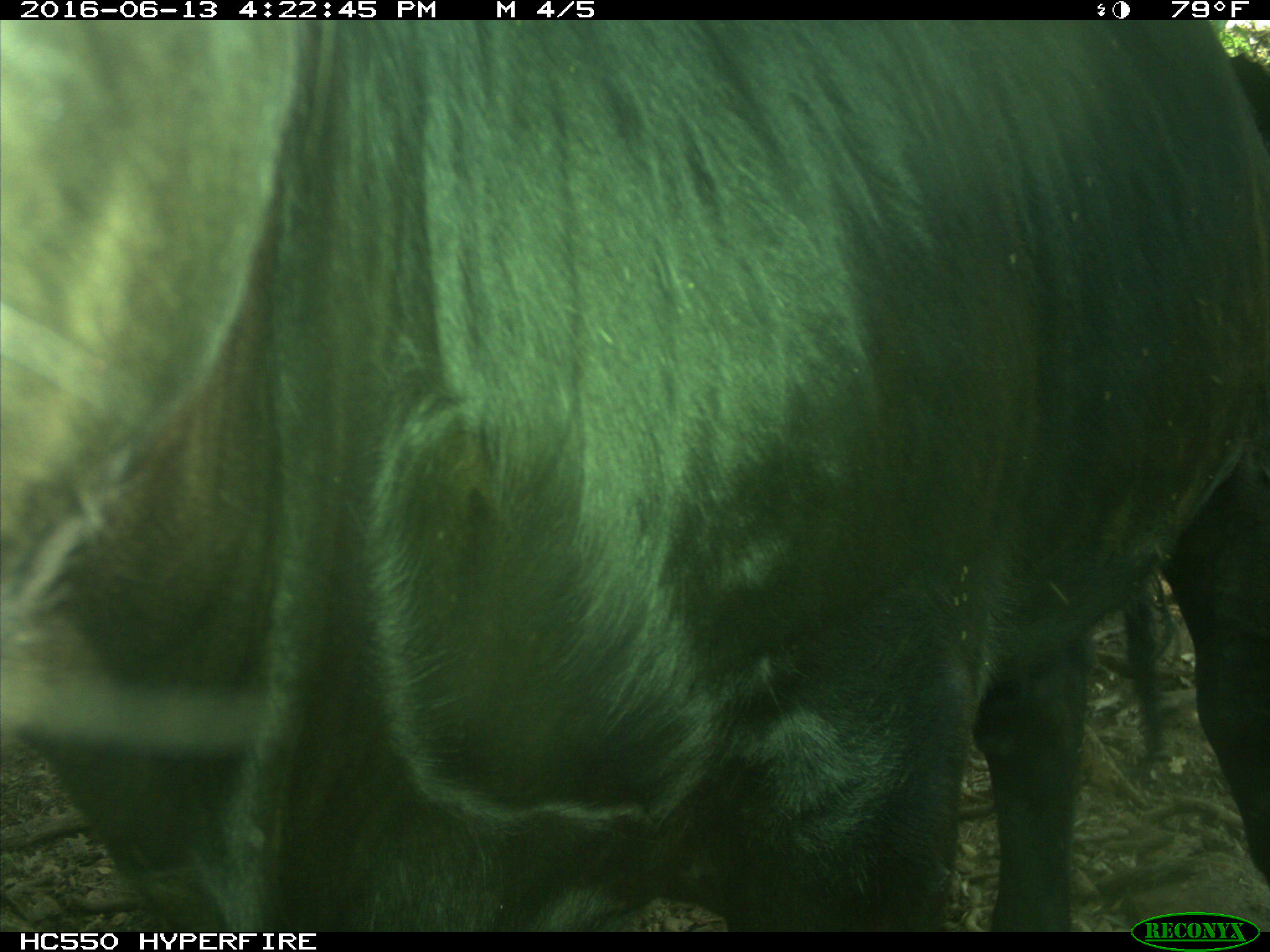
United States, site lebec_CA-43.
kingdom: Animalia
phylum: Chordata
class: Mammalia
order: Artiodactyla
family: Bovidae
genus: Bos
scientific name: Bos taurus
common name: domestic cow